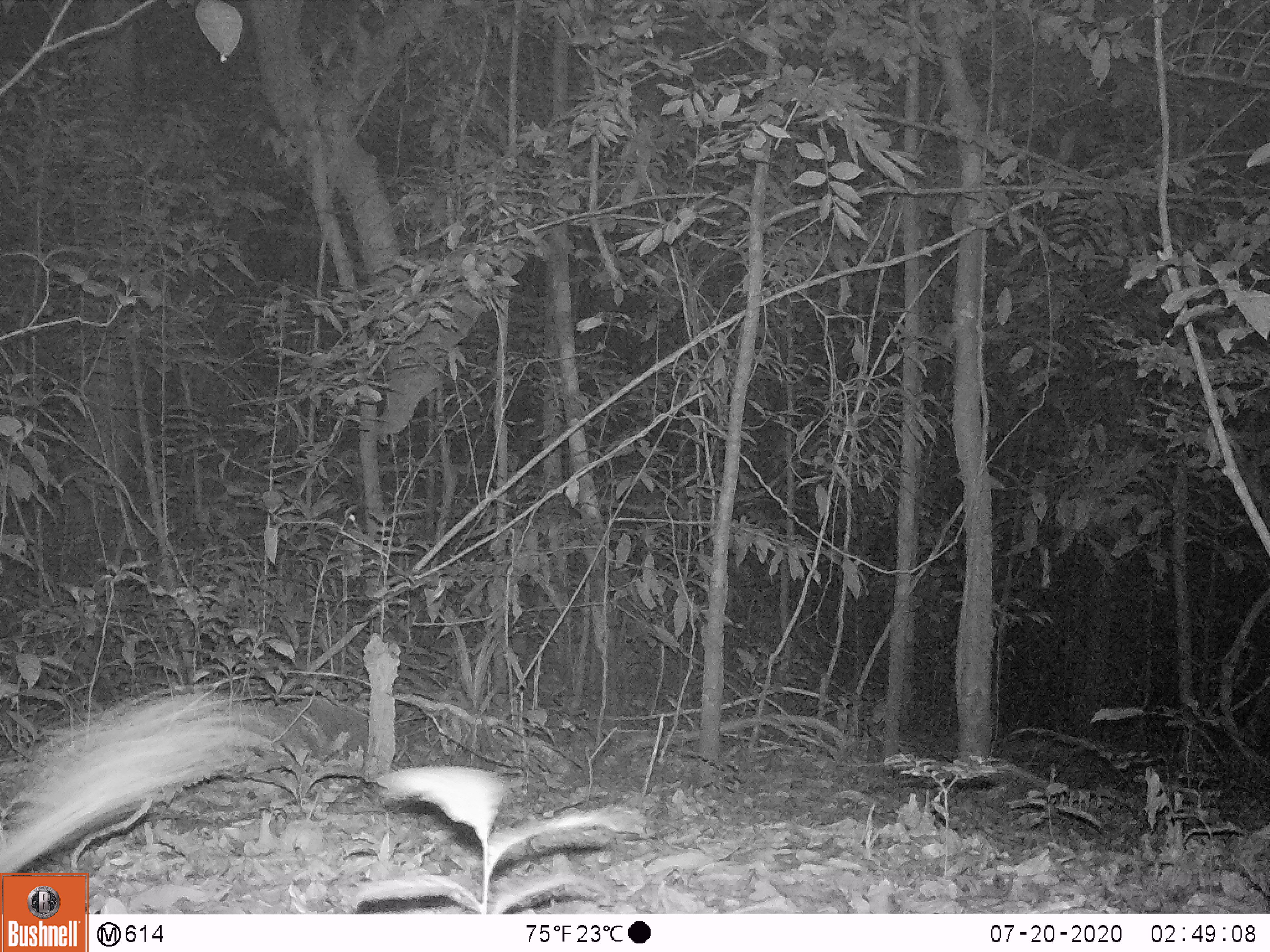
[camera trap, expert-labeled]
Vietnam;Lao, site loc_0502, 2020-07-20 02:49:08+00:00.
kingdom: Animalia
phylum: Chordata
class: Mammalia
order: Lagomorpha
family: Leporidae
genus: Nesolagus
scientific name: Nesolagus timminsi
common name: annamite striped rabbit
Annamite striped rabbit (Nesolagus timminsi). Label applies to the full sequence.